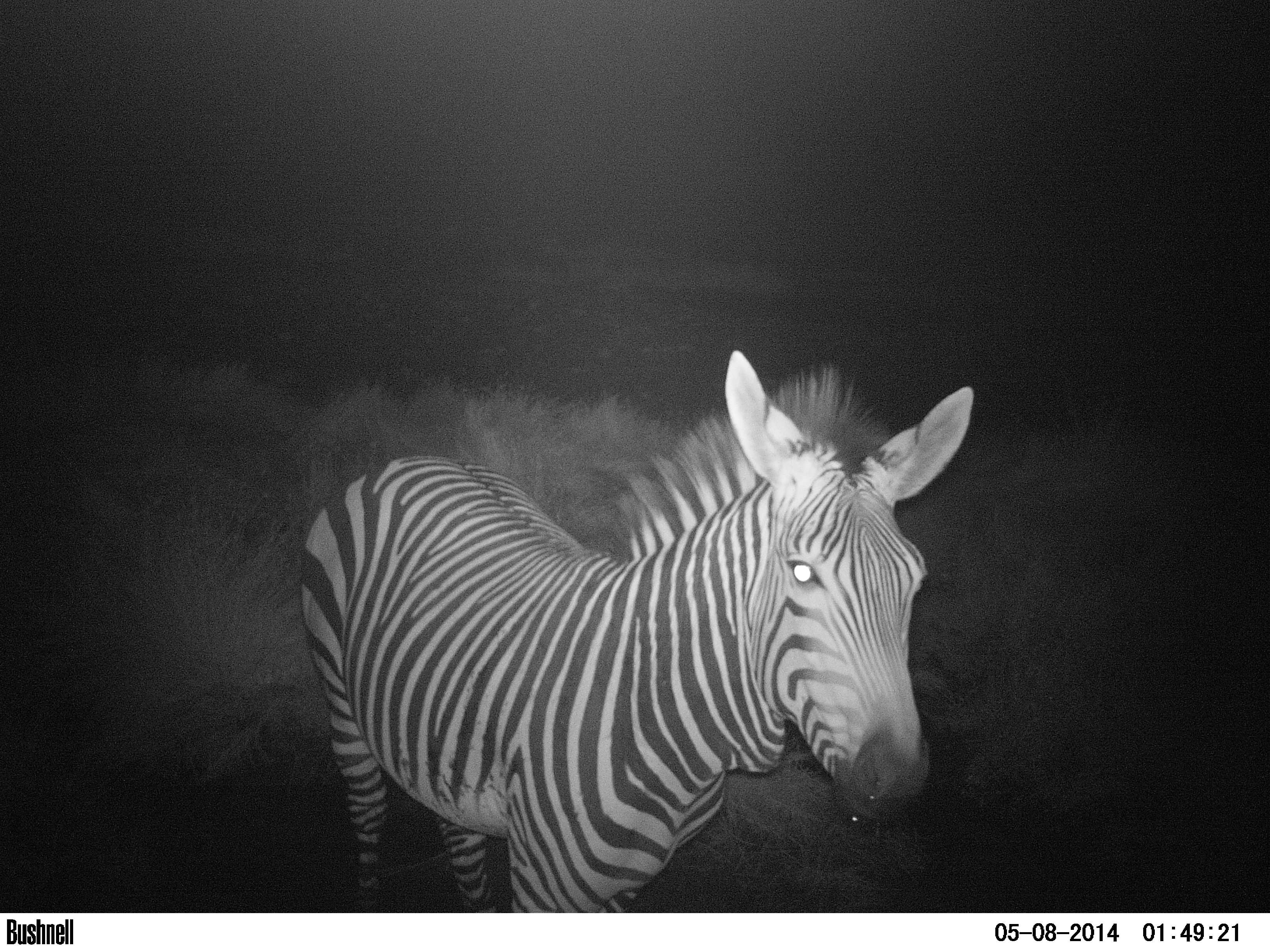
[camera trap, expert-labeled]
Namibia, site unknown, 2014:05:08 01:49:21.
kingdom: Animalia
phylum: Chordata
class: Mammalia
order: Perissodactyla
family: Equidae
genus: Equus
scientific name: Equus zebra hartmannae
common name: hartmann's mountain zebra